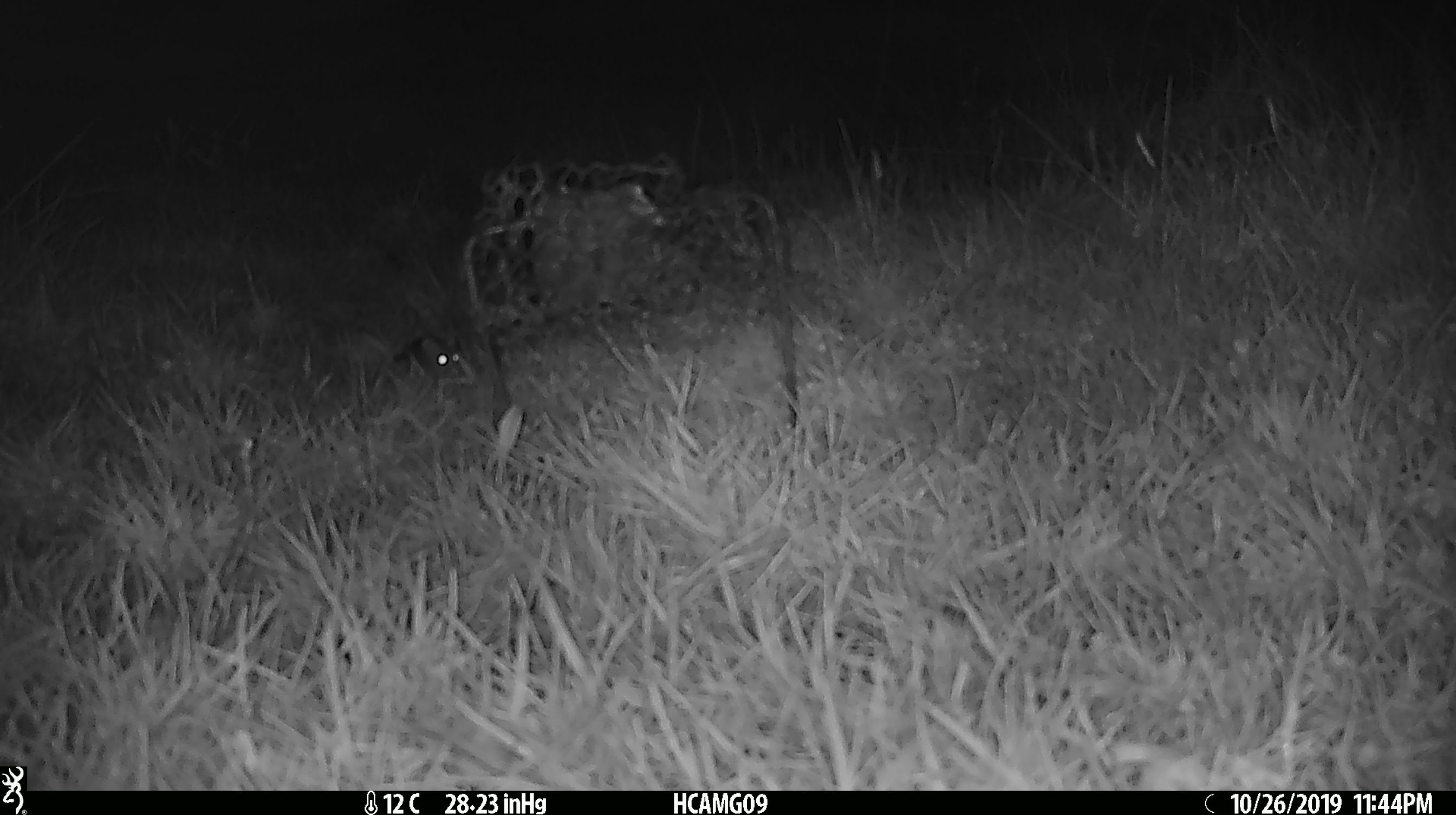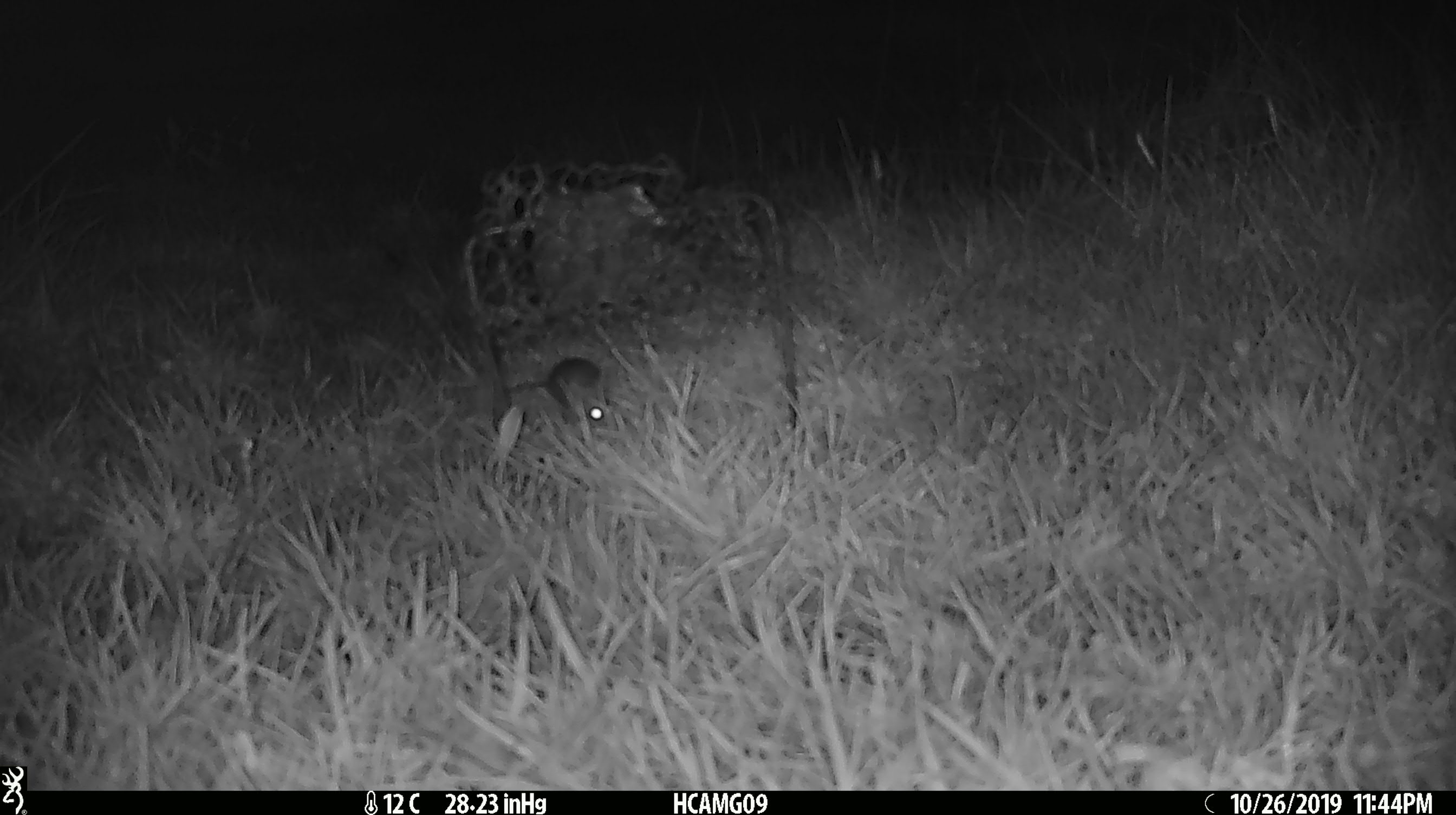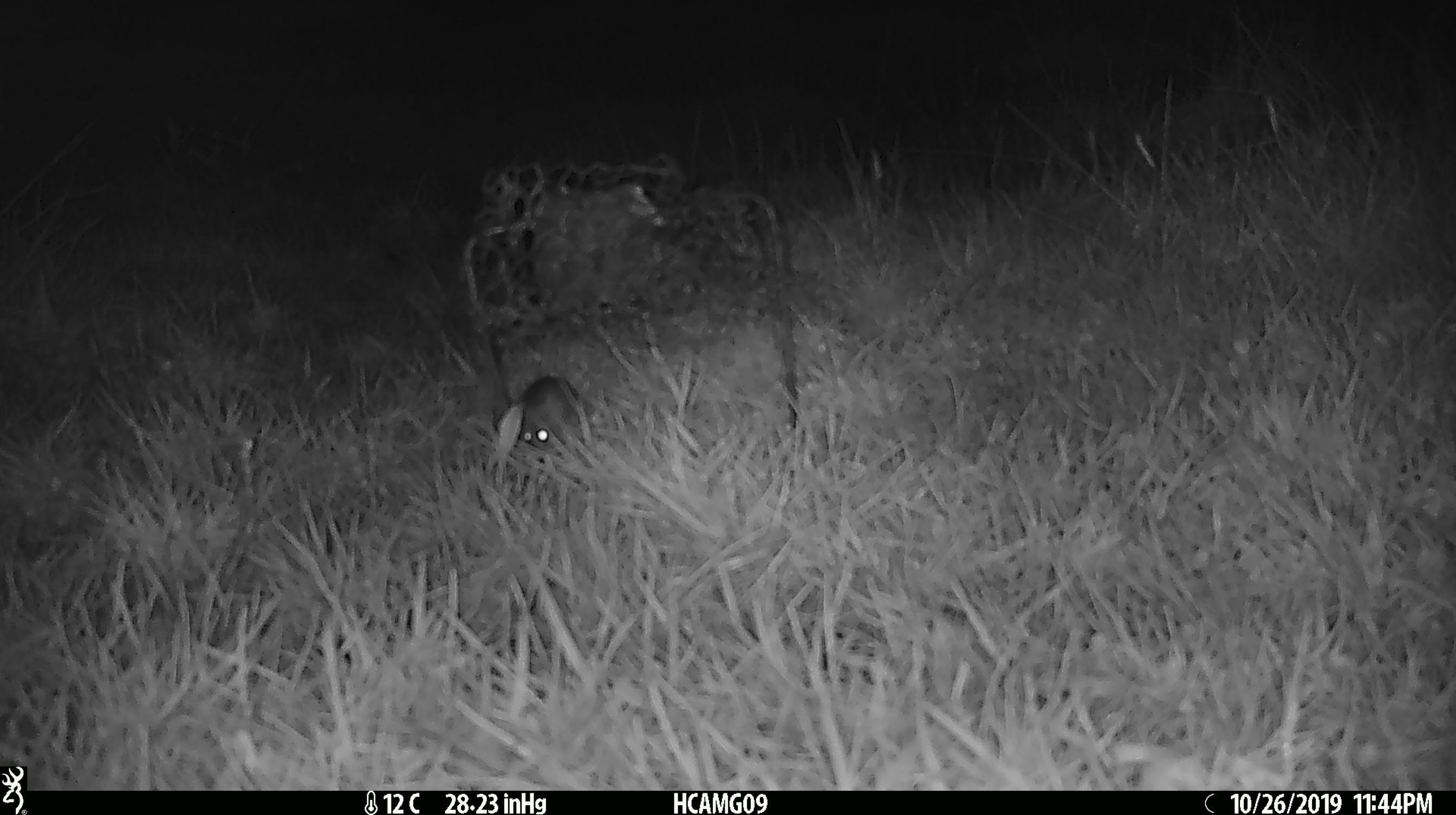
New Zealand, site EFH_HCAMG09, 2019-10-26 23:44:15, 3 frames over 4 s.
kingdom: Animalia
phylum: Chordata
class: Mammalia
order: Rodentia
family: Muridae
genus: Mus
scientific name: Mus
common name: mouse